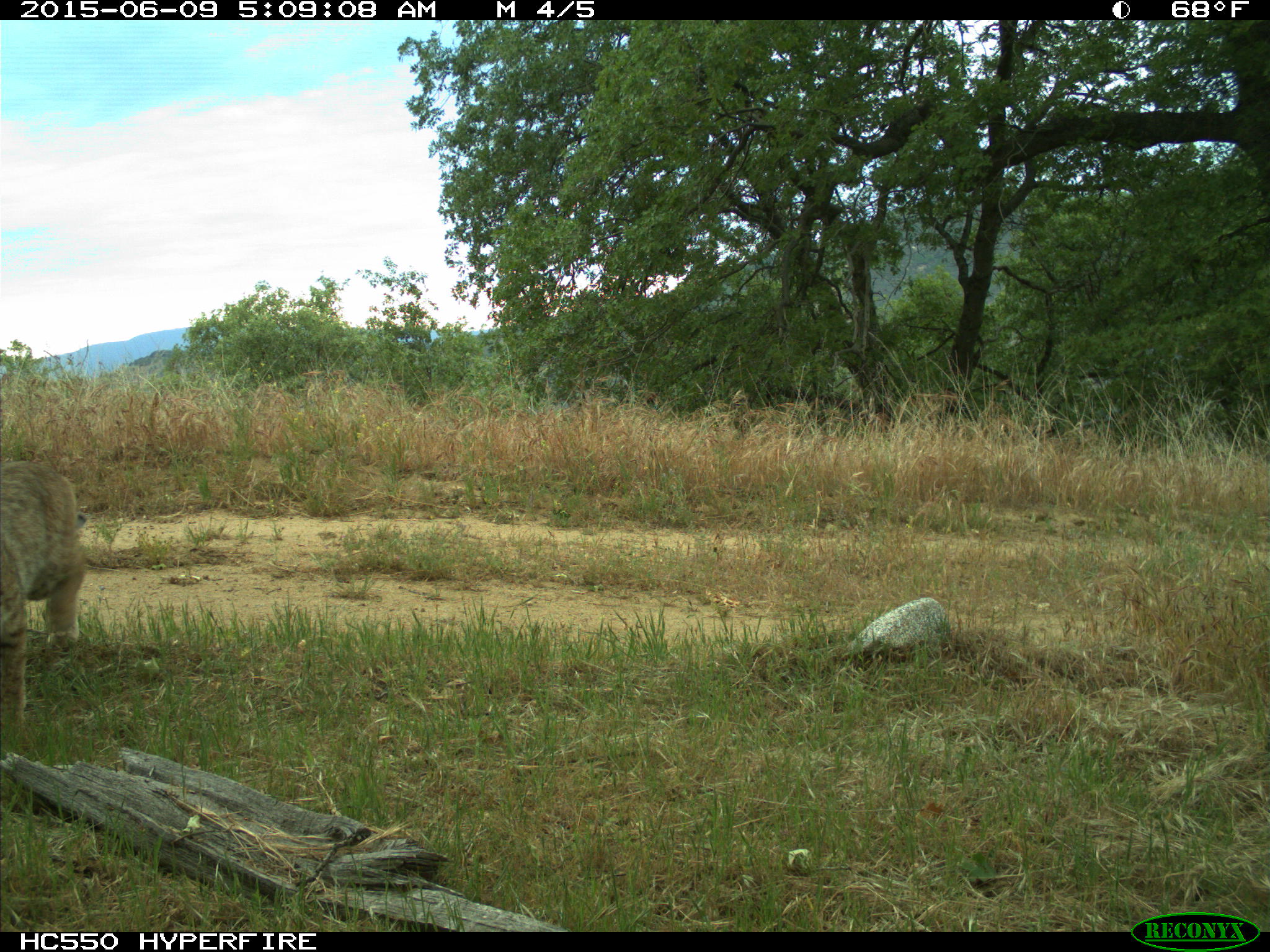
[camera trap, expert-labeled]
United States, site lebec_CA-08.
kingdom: Animalia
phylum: Chordata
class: Mammalia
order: Carnivora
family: Felidae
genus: Lynx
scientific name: Lynx rufus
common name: bobcat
Lynx rufus (bobcat).